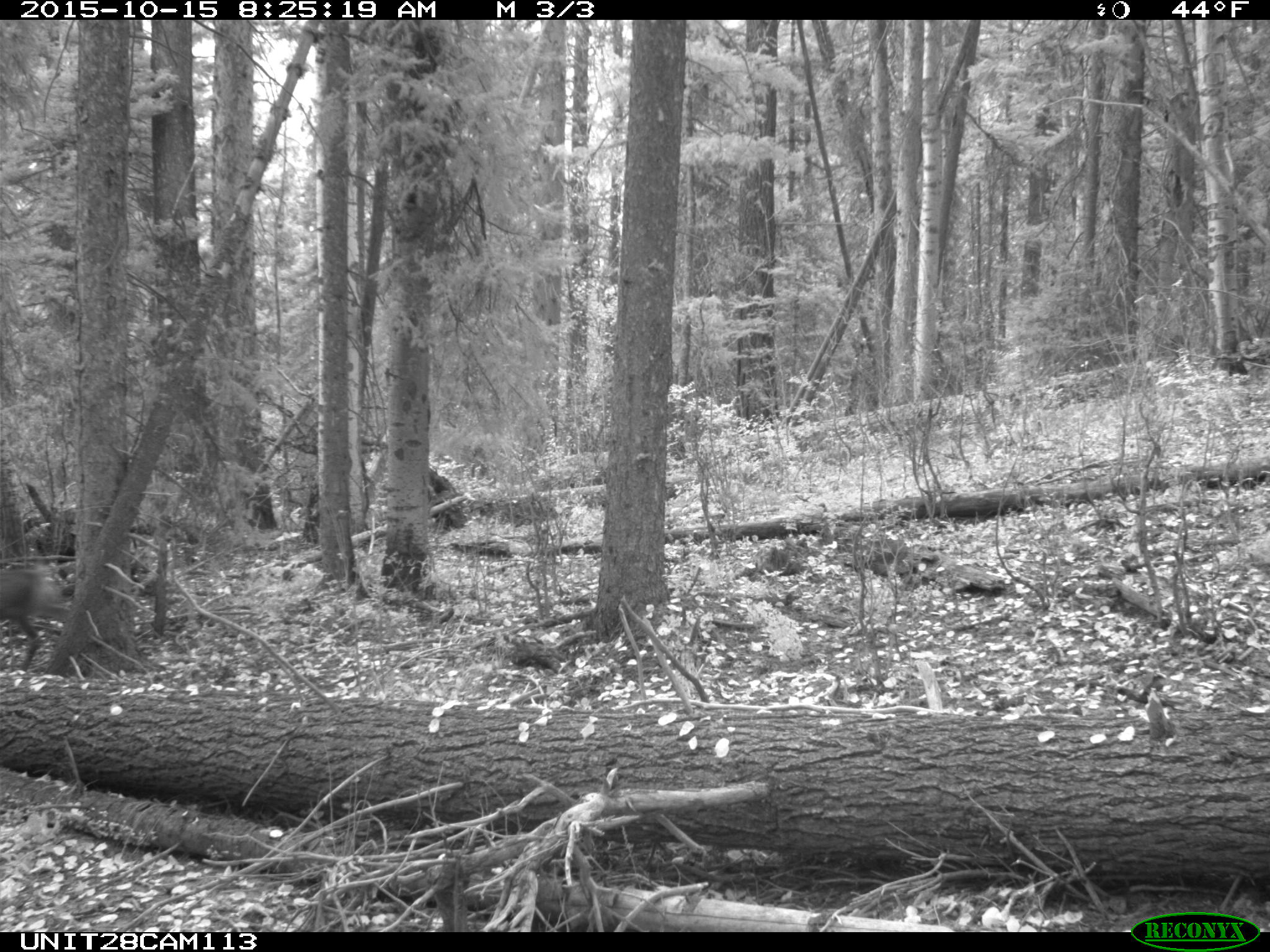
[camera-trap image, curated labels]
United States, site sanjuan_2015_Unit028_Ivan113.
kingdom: Animalia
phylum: Chordata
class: Mammalia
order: Artiodactyla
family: Cervidae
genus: Odocoileus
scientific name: Odocoileus hemionus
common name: mule deer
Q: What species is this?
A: Odocoileus hemionus (mule deer).